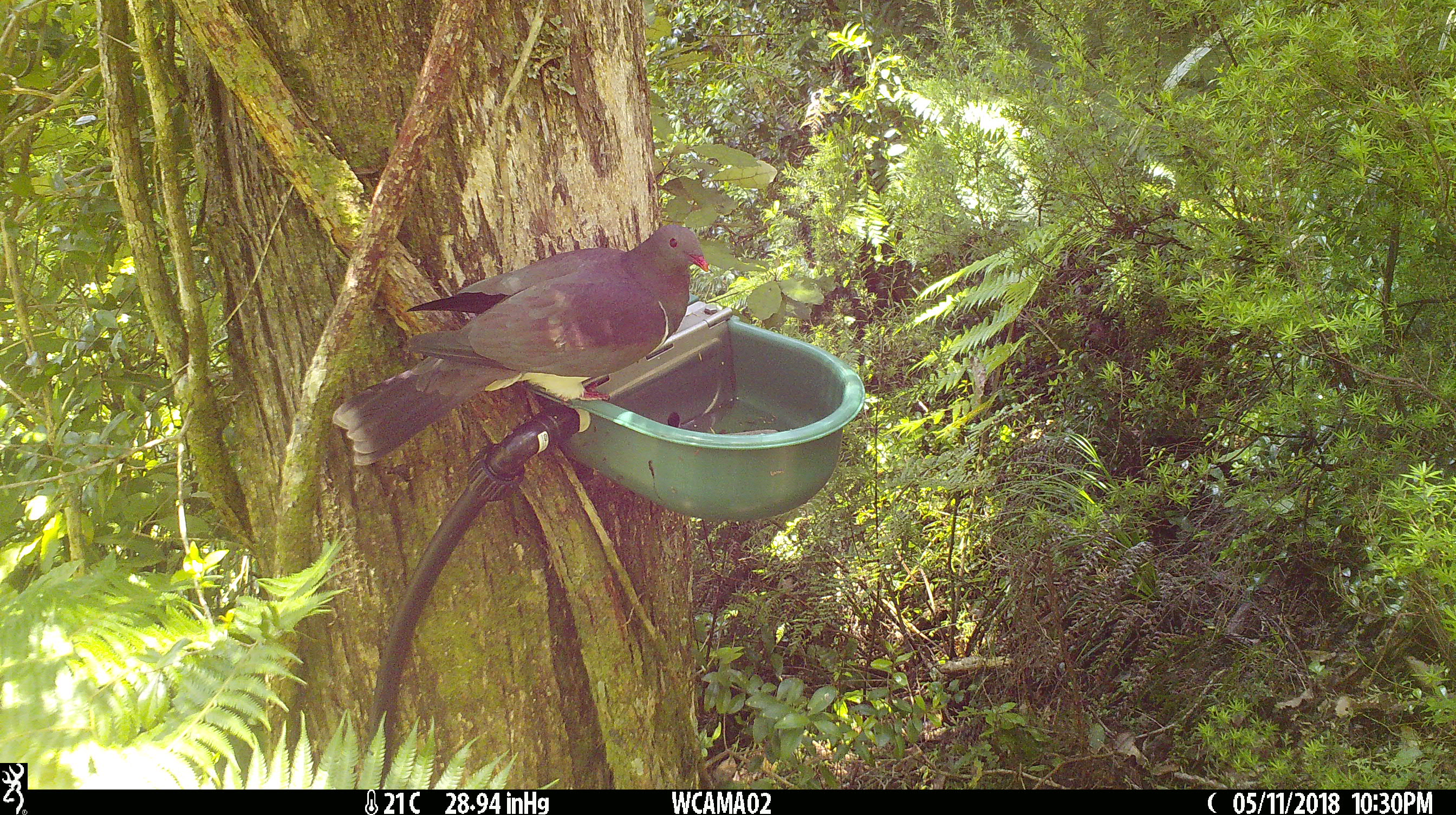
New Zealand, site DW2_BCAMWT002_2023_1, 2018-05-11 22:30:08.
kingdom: Animalia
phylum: Chordata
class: Aves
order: Columbiformes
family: Columbidae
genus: Hemiphaga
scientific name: Hemiphaga novaeseelandiae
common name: new zealand pigeon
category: kereru